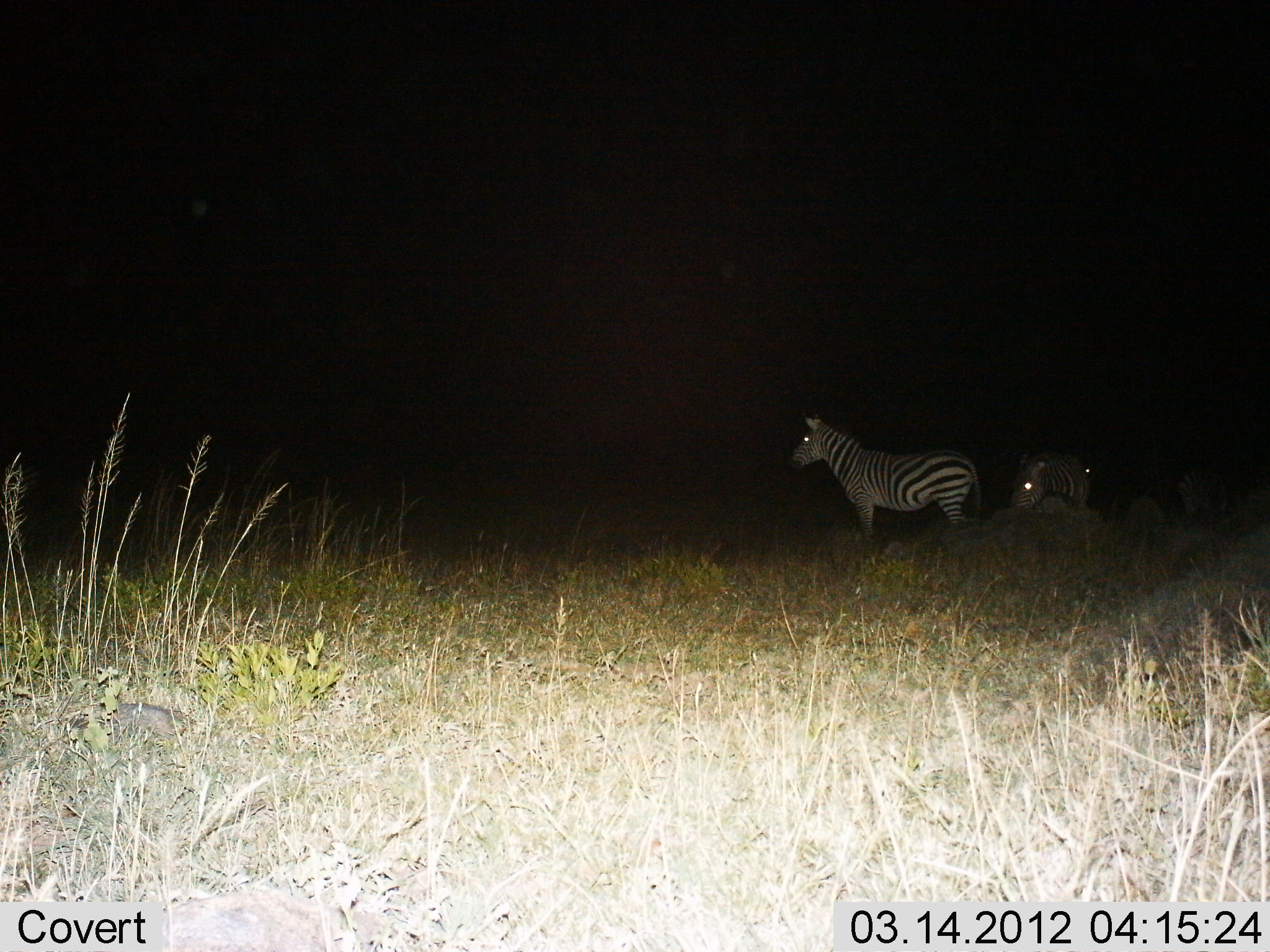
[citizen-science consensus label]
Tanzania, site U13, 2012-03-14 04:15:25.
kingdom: Animalia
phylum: Chordata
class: Mammalia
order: Perissodactyla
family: Equidae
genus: Equus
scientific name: Equus quagga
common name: plains zebra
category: zebra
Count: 2.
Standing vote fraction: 93%.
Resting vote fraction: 13%.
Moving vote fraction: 7%.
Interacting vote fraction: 0%.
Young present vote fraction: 0%.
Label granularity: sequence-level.